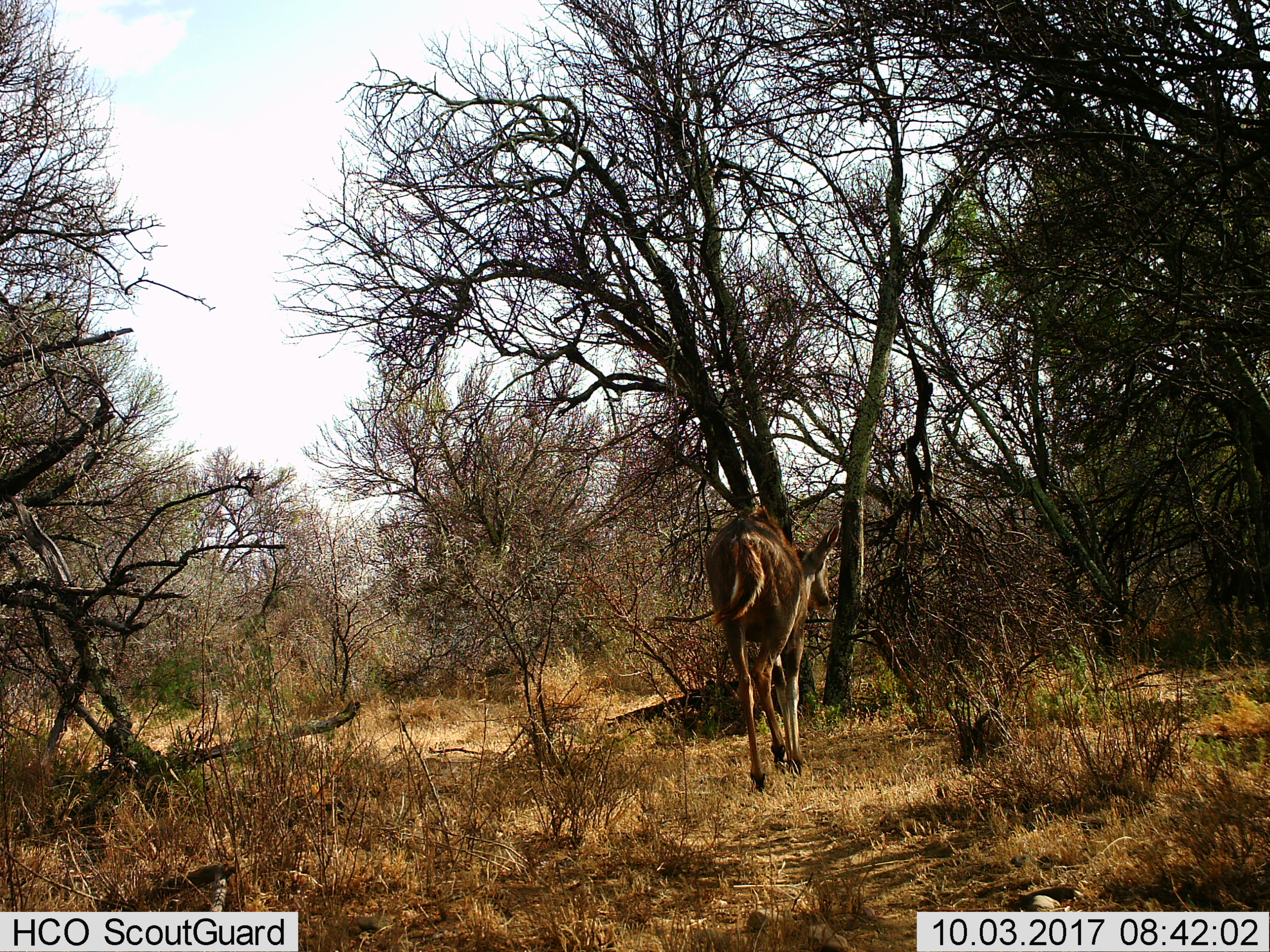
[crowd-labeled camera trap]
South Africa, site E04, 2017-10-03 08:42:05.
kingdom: Animalia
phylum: Chordata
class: Mammalia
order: Artiodactyla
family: Bovidae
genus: Redunca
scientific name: Redunca fulvorufula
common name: mountain reedbuck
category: reedbuckmountain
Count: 1.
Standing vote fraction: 0%.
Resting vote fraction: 0%.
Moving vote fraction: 100%.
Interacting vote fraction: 0%.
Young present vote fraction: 0%.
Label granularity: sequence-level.